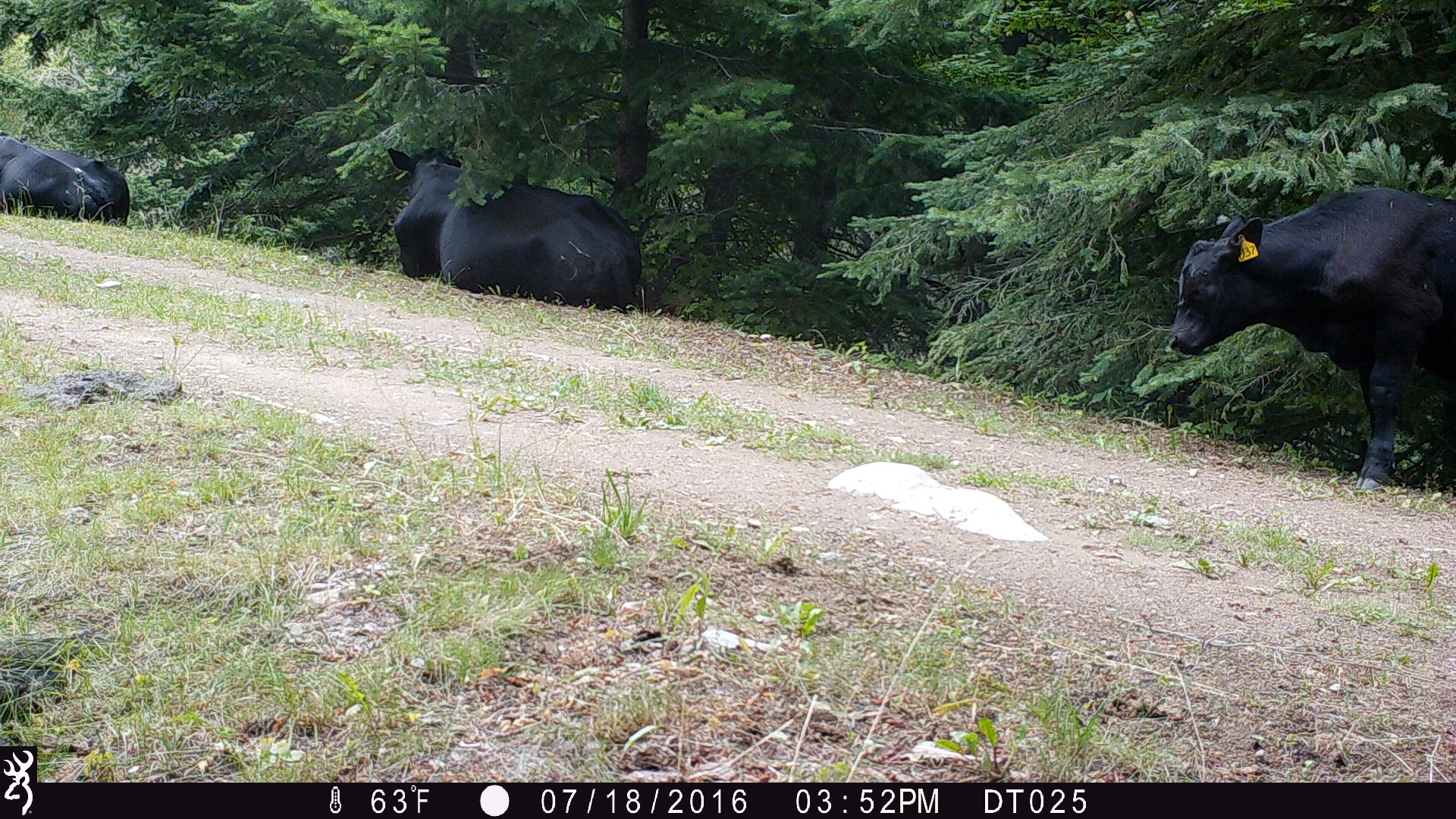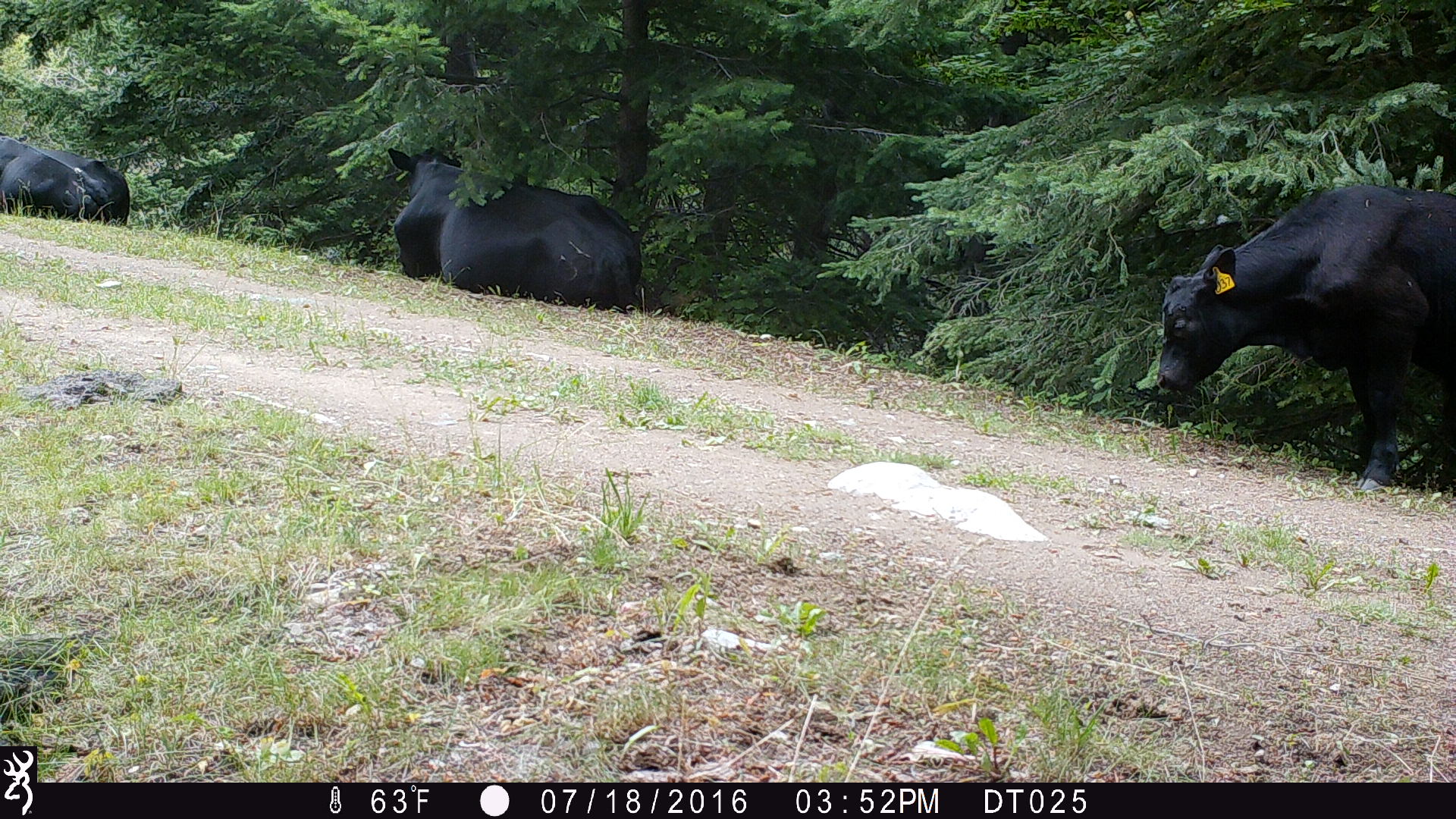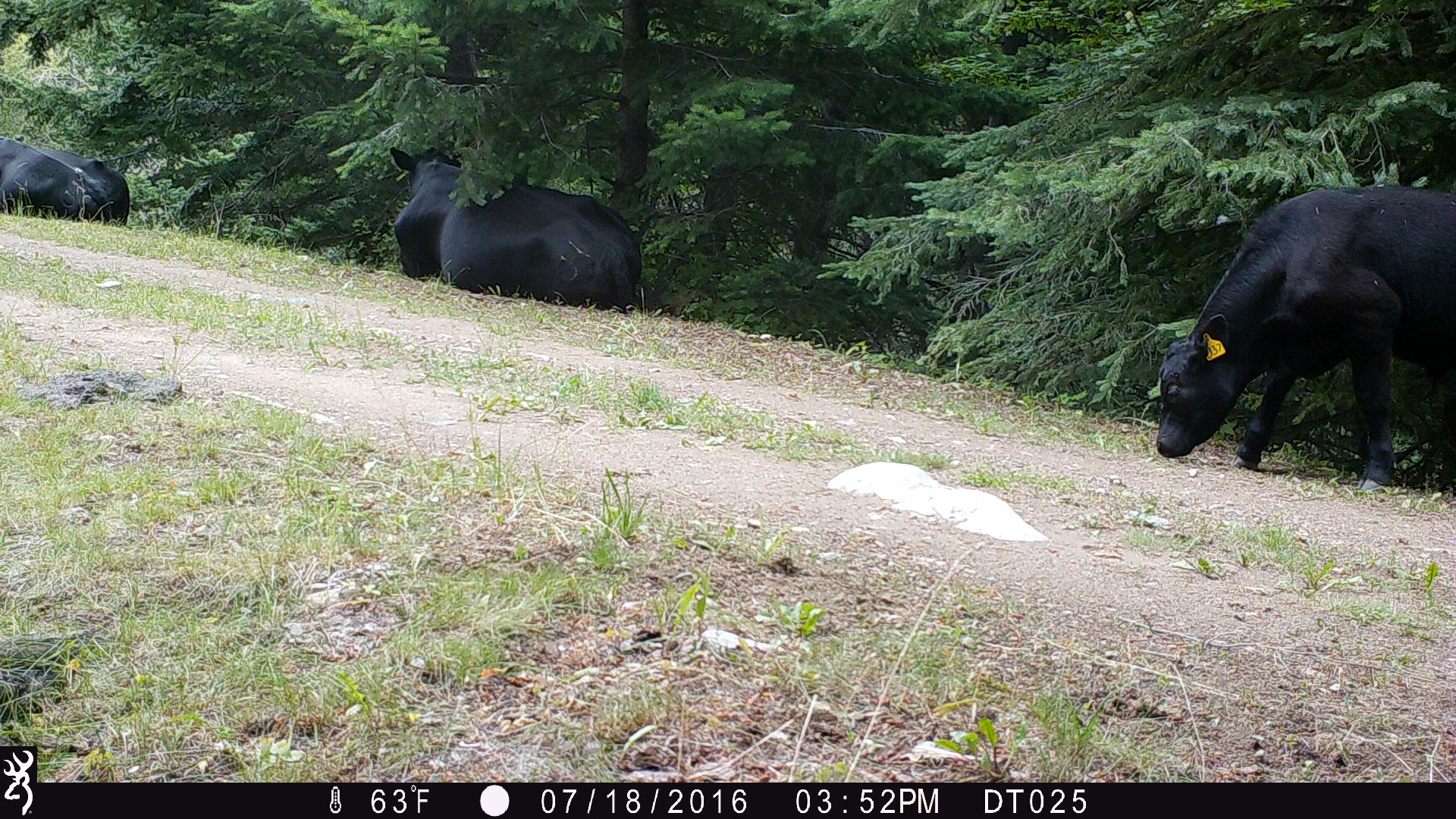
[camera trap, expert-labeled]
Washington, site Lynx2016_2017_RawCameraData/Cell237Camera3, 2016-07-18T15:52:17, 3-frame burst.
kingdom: Animalia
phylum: Chordata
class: Mammalia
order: Artiodactyla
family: Bovidae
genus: Bos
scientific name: Bos taurus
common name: domestic cattle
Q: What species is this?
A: Domestic cattle (Bos taurus).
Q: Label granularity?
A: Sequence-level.